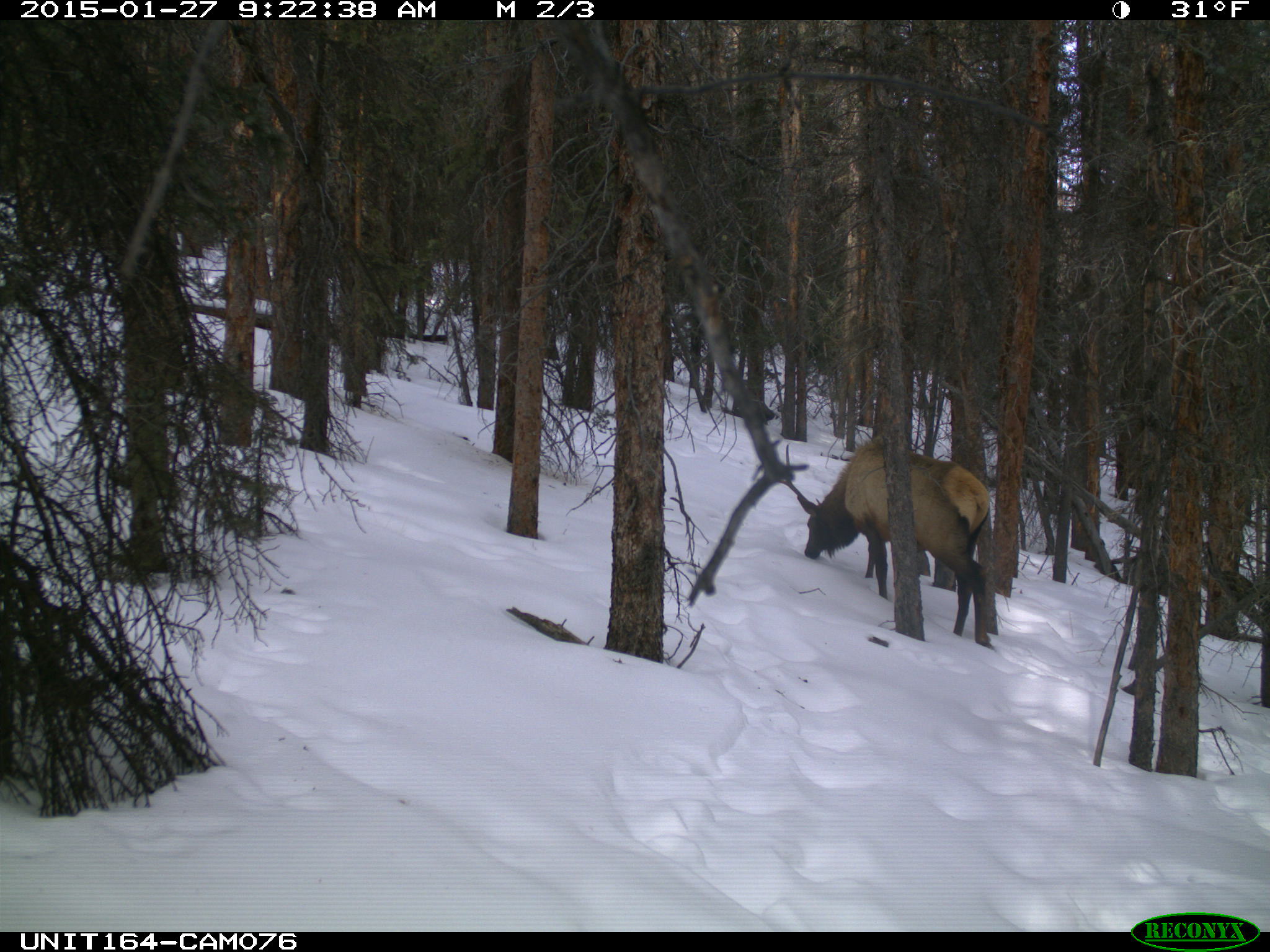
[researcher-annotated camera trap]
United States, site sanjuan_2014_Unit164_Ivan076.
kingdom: Animalia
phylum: Chordata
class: Mammalia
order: Artiodactyla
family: Cervidae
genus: Cervus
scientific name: Cervus elaphus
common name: red deer